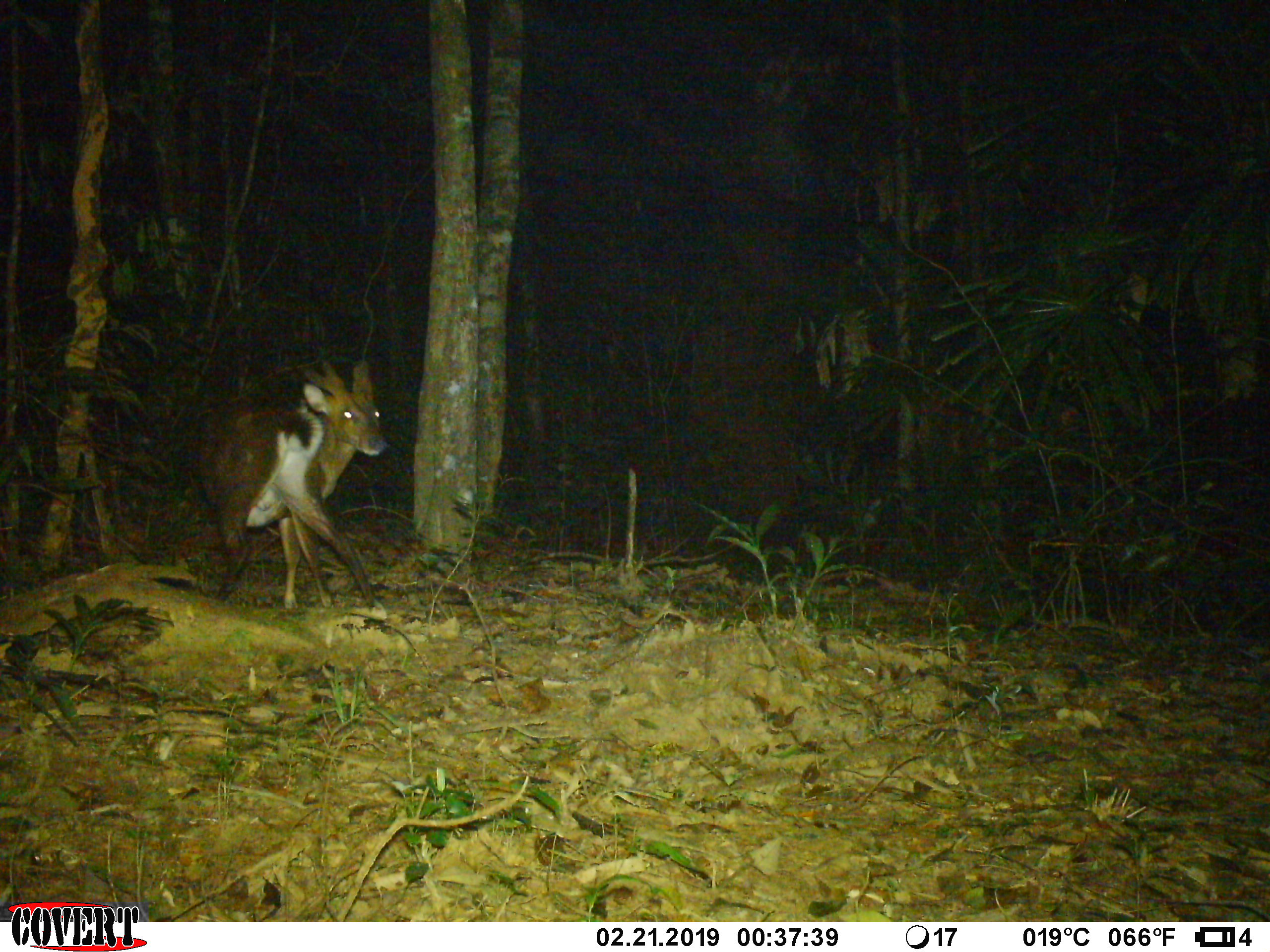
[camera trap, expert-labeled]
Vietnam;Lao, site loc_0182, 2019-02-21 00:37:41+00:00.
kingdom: Animalia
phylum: Chordata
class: Mammalia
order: Artiodactyla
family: Cervidae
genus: Muntiacus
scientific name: Muntiacus vuquangensis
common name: large-antlered muntjac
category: large antlered muntjac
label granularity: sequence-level